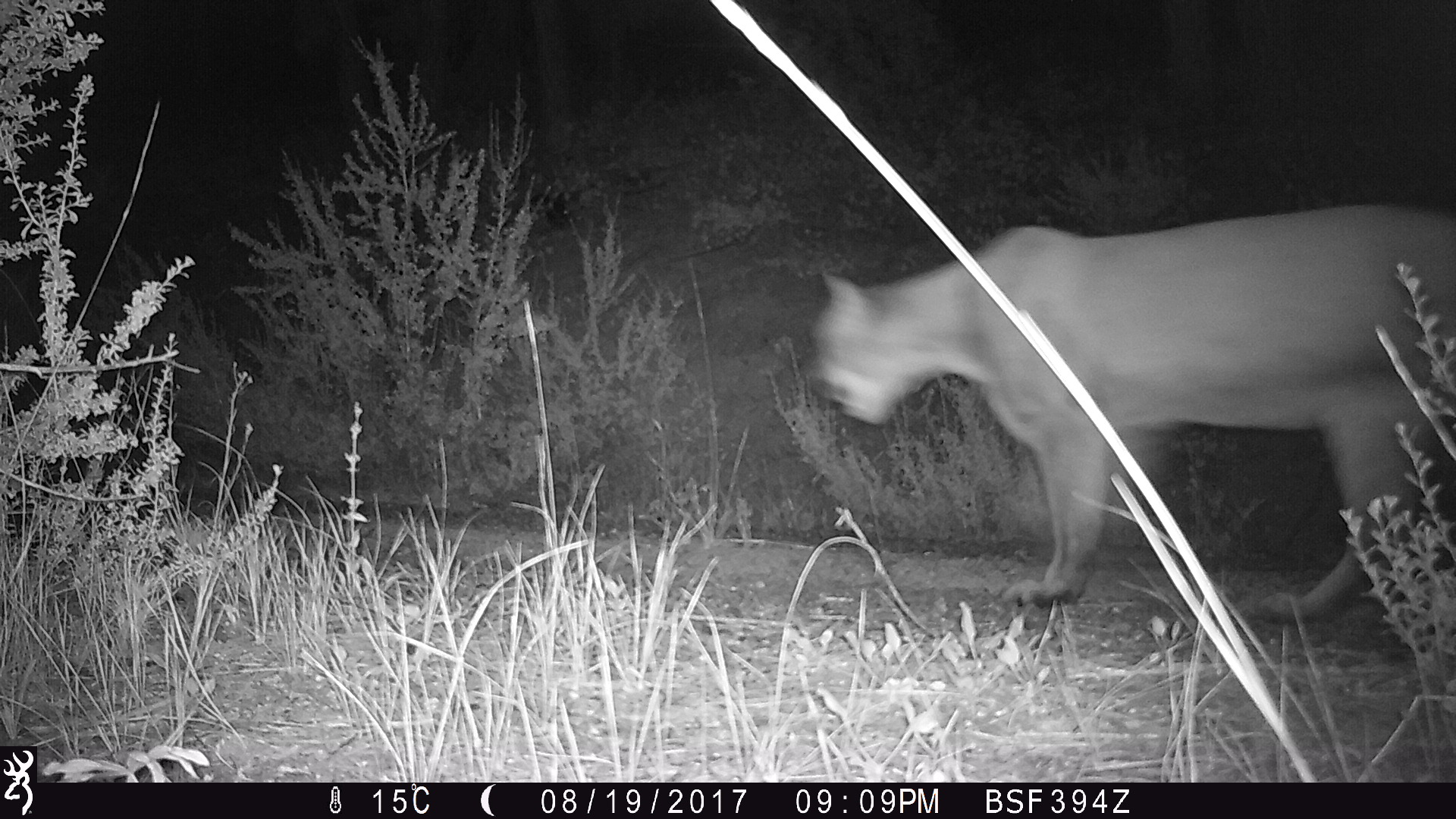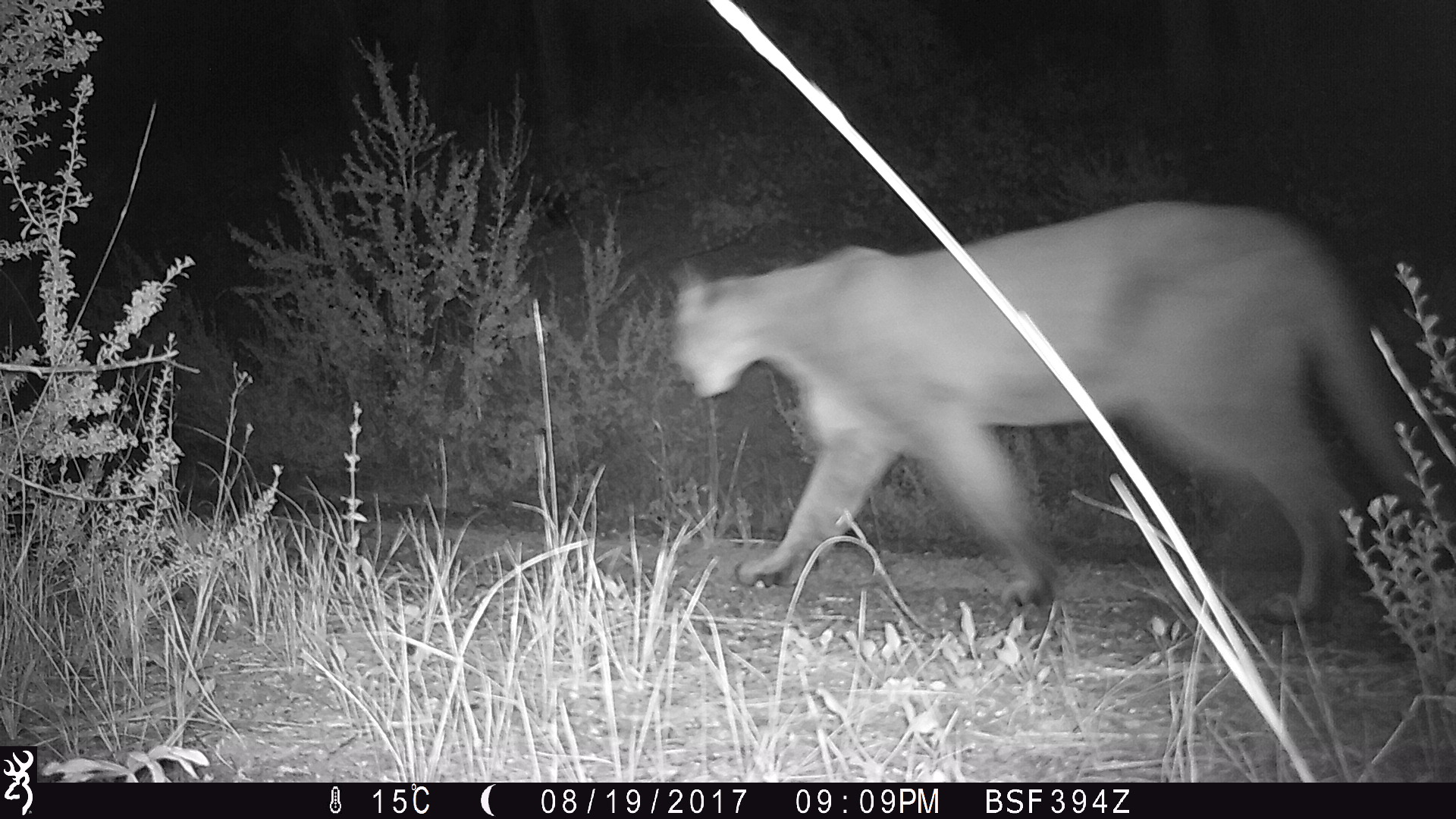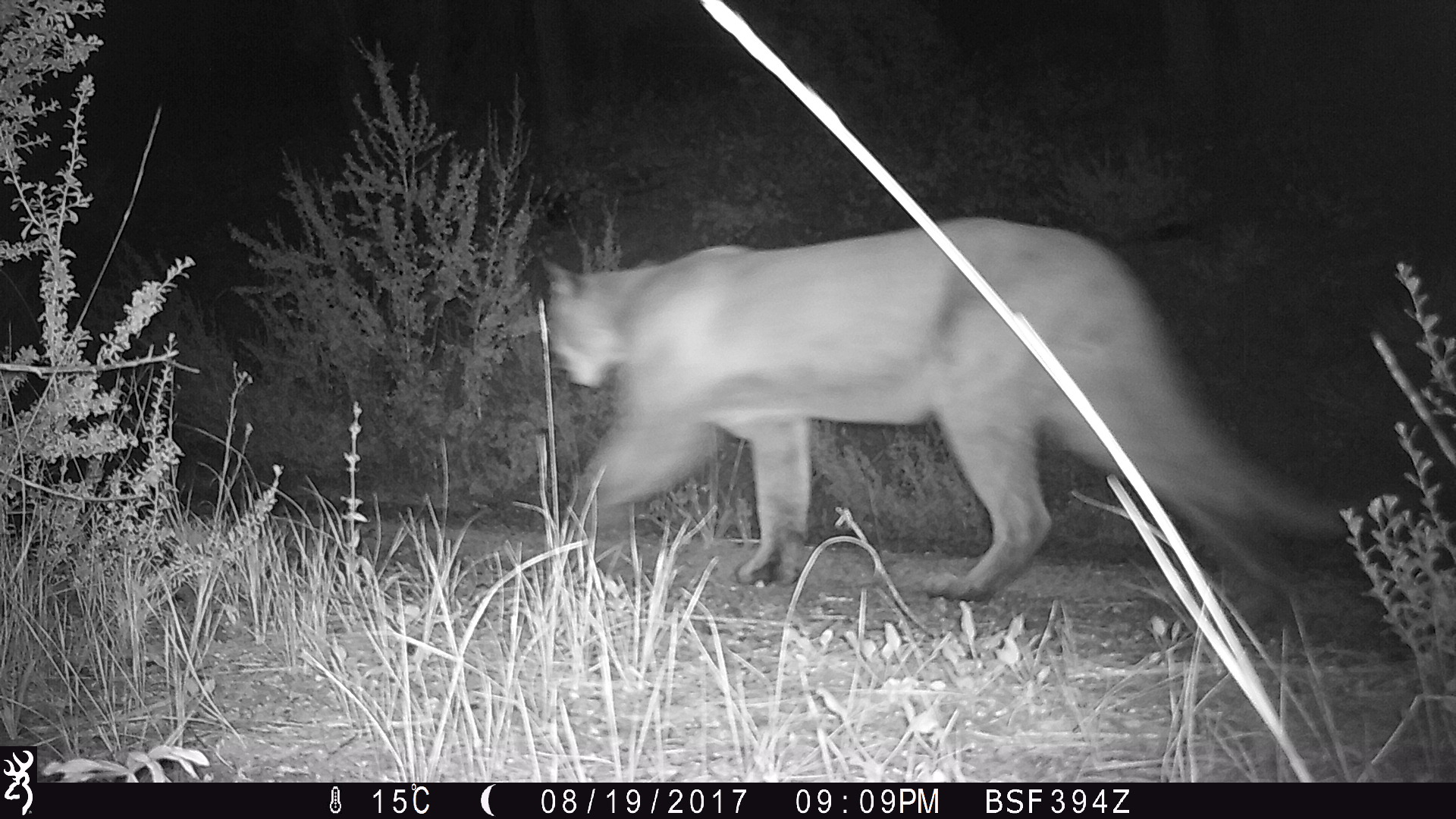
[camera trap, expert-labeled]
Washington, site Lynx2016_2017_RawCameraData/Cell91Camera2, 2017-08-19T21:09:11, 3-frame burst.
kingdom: Animalia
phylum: Chordata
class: Mammalia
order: Carnivora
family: Felidae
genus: Puma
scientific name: Puma concolor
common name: mountain lion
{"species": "Puma concolor (mountain lion)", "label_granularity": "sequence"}